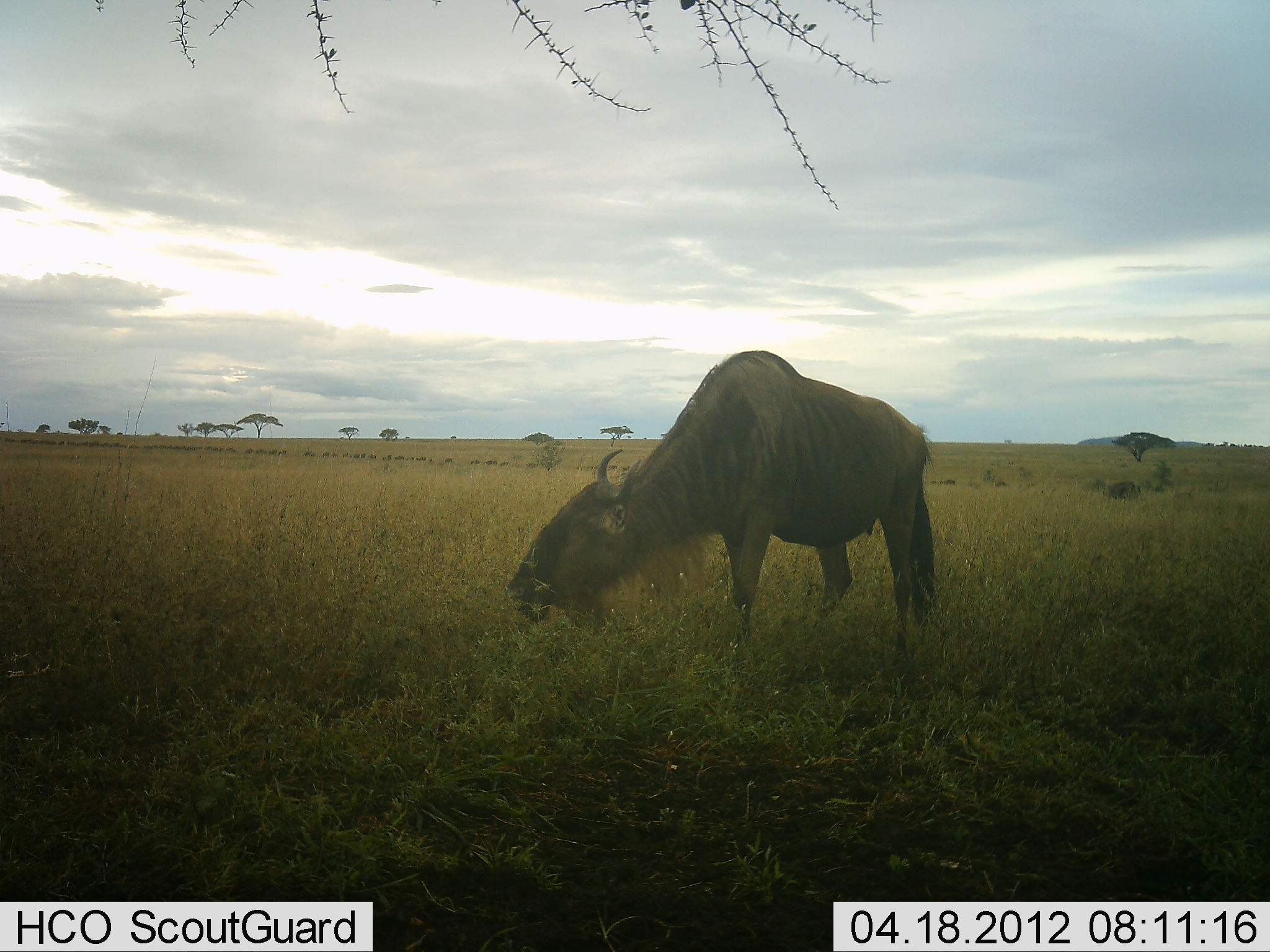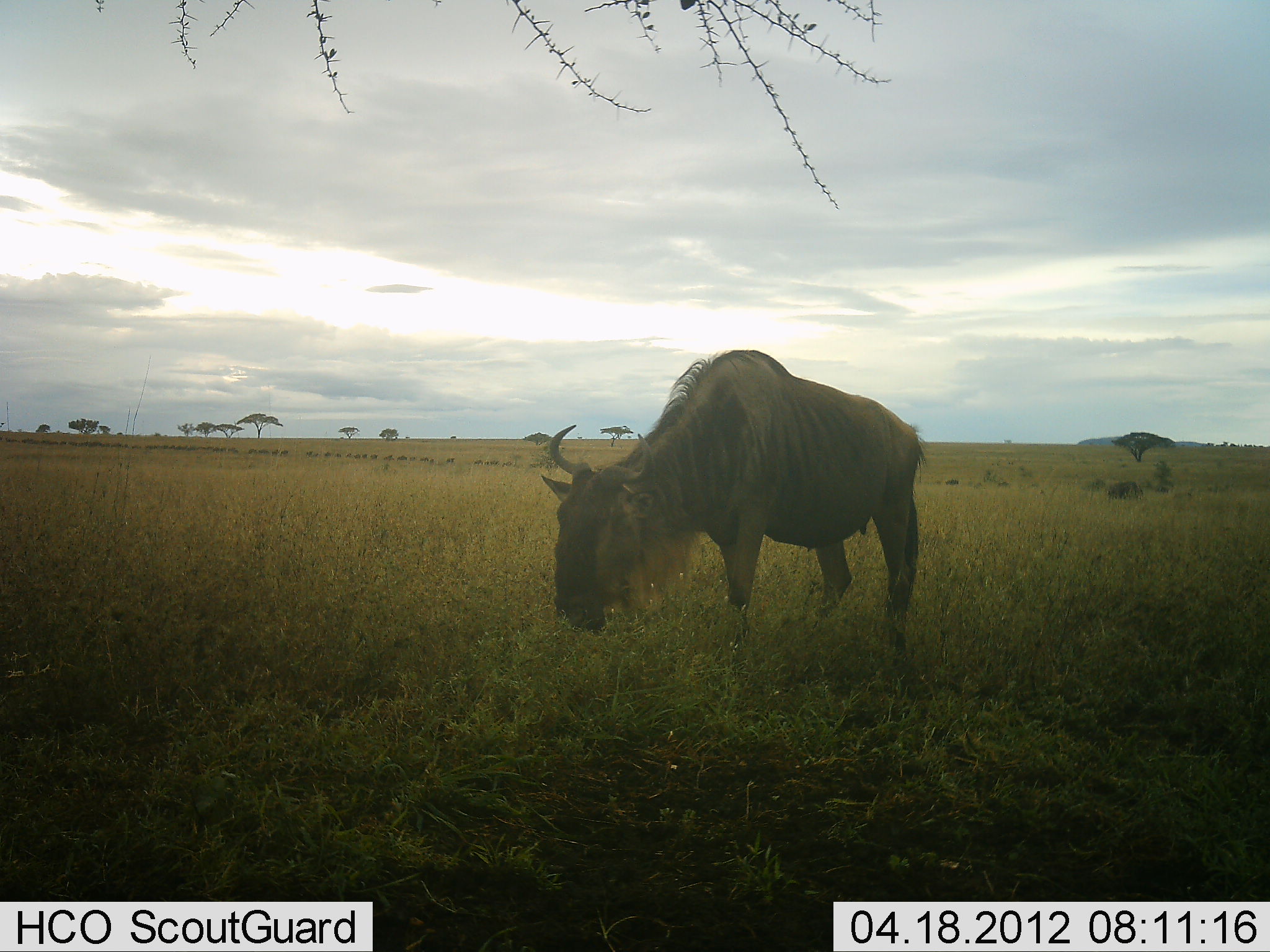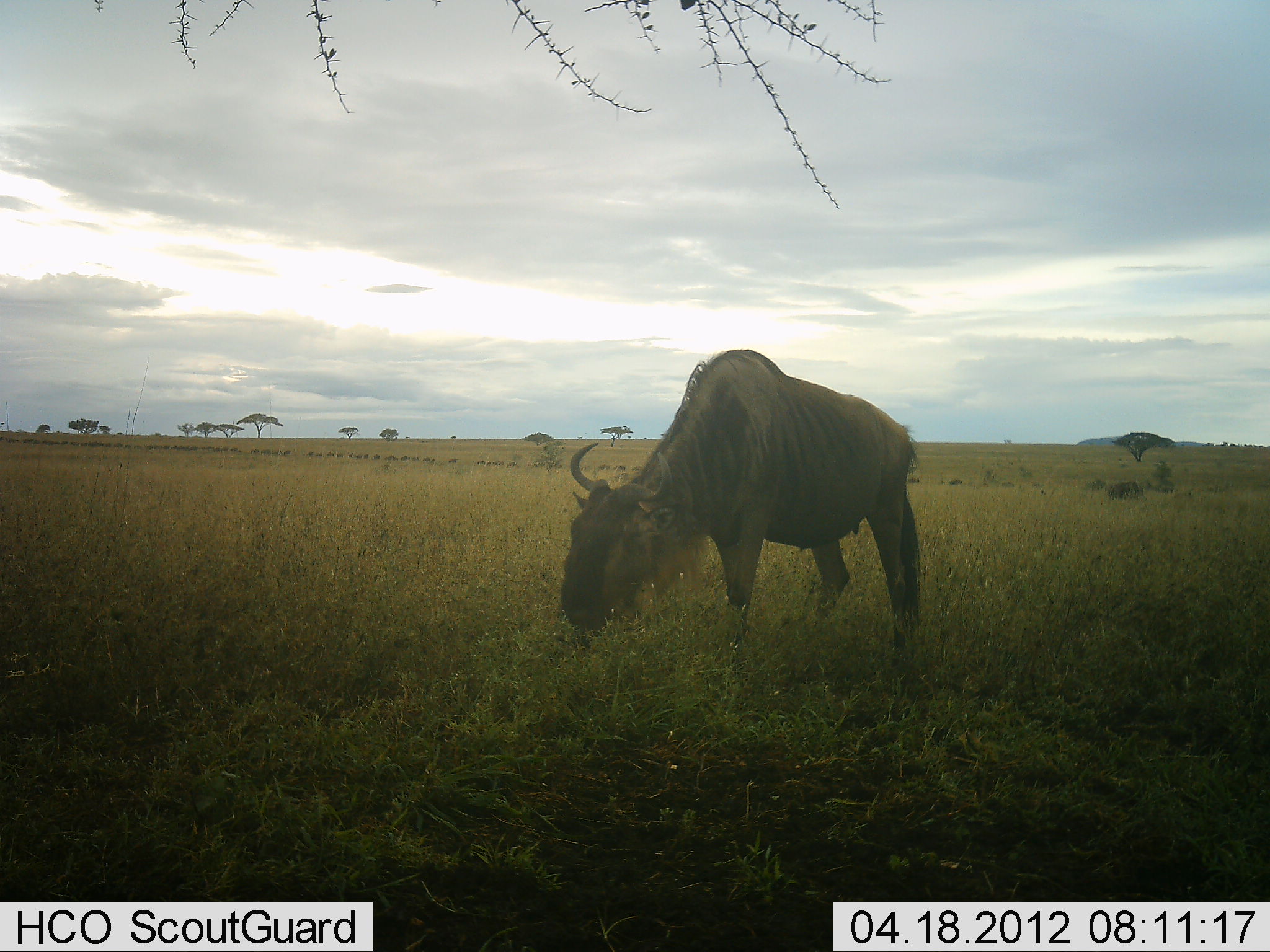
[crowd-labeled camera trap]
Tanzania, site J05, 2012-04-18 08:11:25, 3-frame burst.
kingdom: Animalia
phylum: Chordata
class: Mammalia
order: Artiodactyla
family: Bovidae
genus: Connochaetes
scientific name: Connochaetes taurinus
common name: blue wildebeest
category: wildebeest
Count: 1.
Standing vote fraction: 22%.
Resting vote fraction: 0%.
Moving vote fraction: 17%.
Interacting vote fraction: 0%.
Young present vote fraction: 0%.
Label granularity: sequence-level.